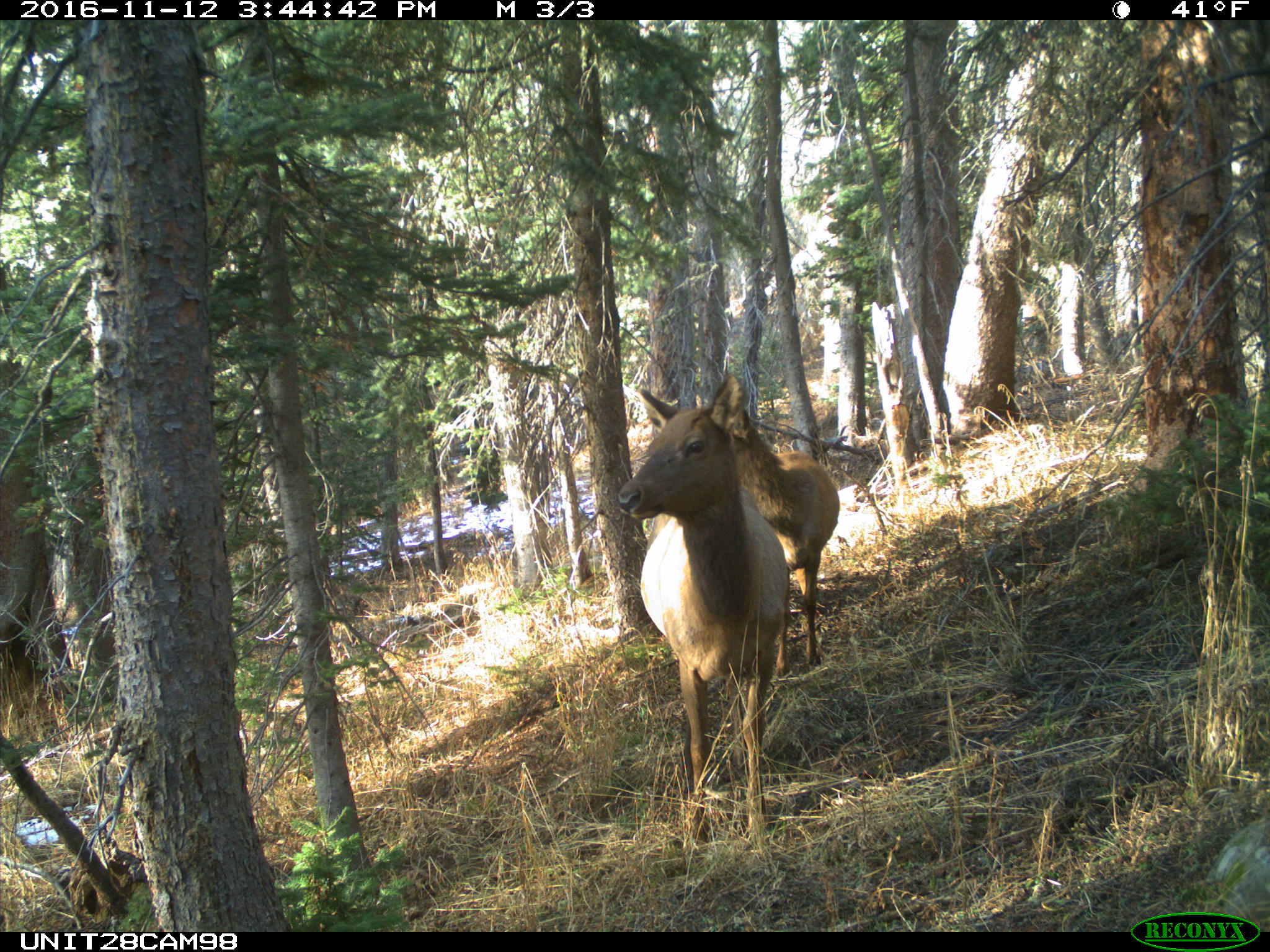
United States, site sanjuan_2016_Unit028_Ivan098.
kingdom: Animalia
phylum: Chordata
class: Mammalia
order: Artiodactyla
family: Cervidae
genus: Cervus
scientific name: Cervus elaphus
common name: red deer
Cervus elaphus (red deer).